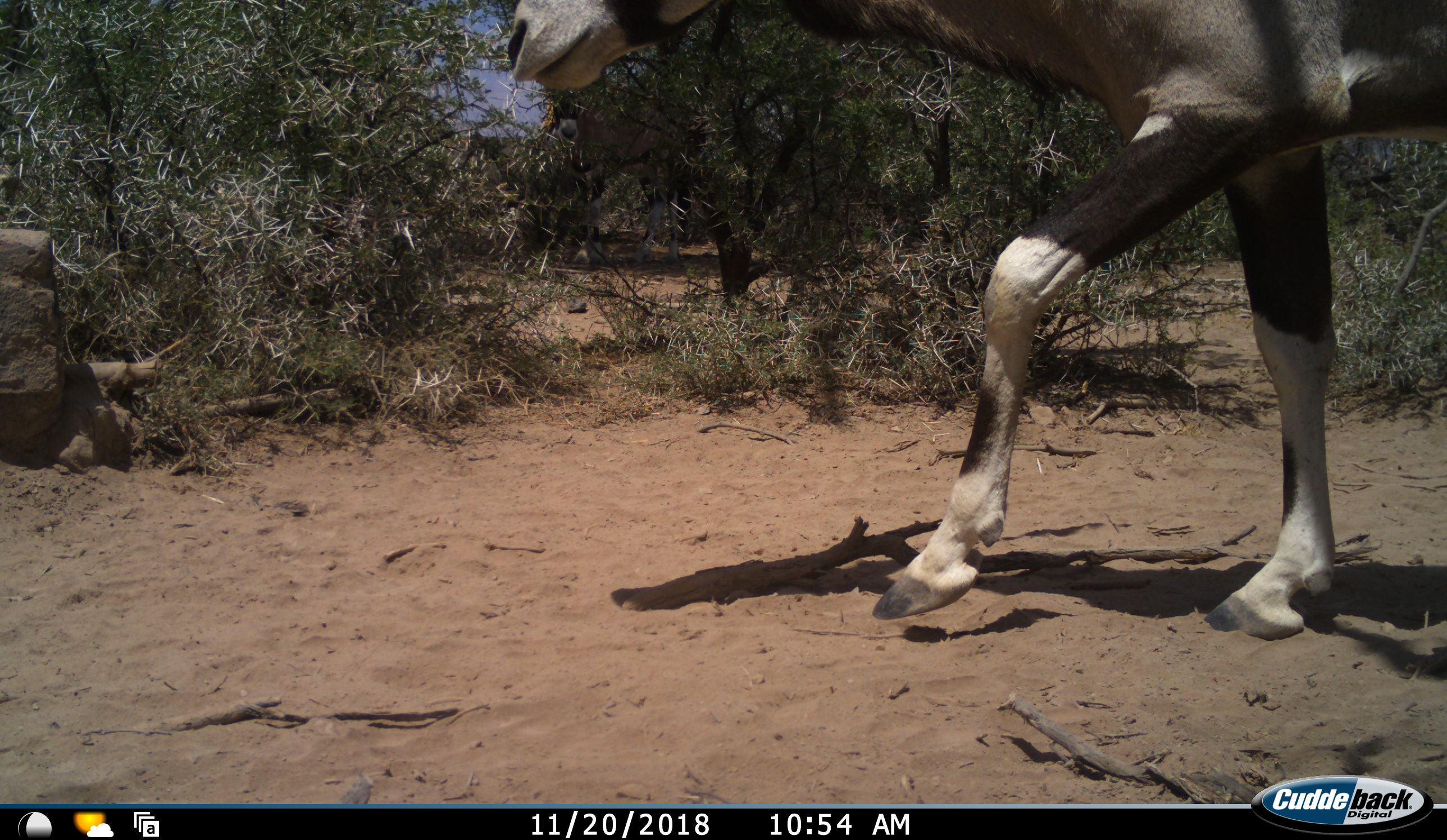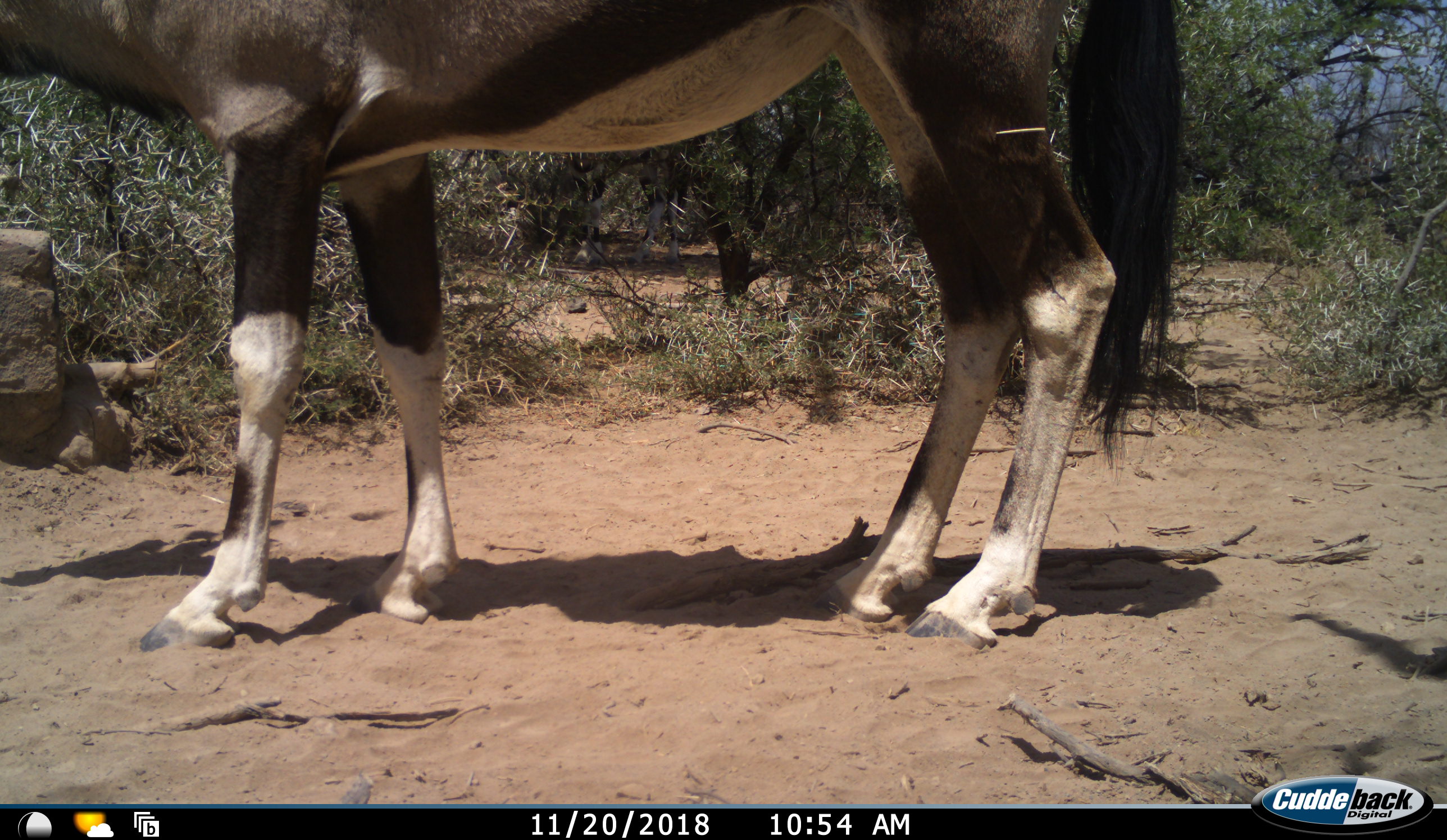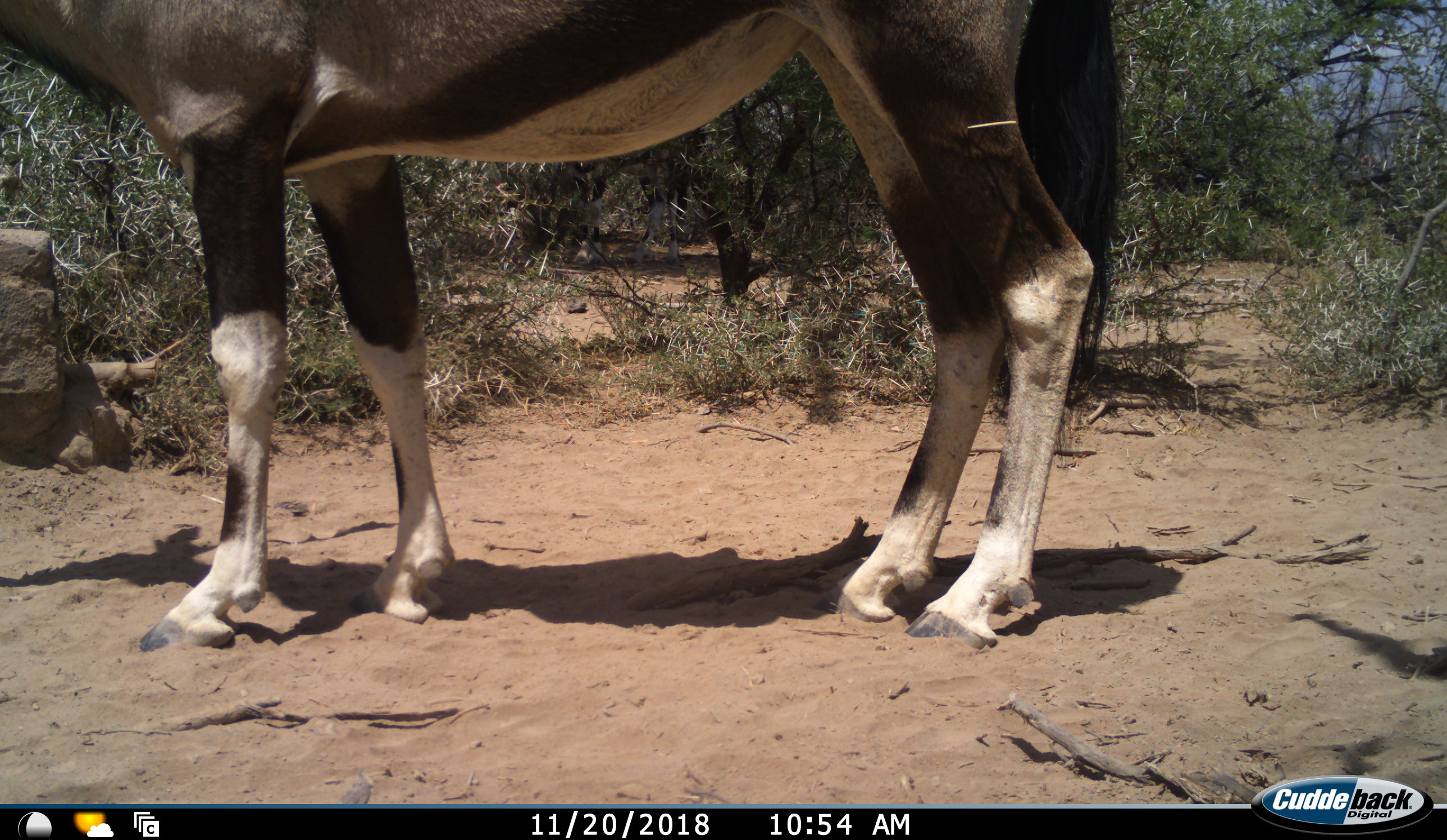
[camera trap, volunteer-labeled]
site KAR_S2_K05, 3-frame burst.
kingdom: Animalia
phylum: Chordata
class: Mammalia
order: Artiodactyla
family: Bovidae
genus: Oryx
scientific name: Oryx gazella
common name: gemsbok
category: oryx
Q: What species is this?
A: Oryx (gemsbok) (Oryx gazella).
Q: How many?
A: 1.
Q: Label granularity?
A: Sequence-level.